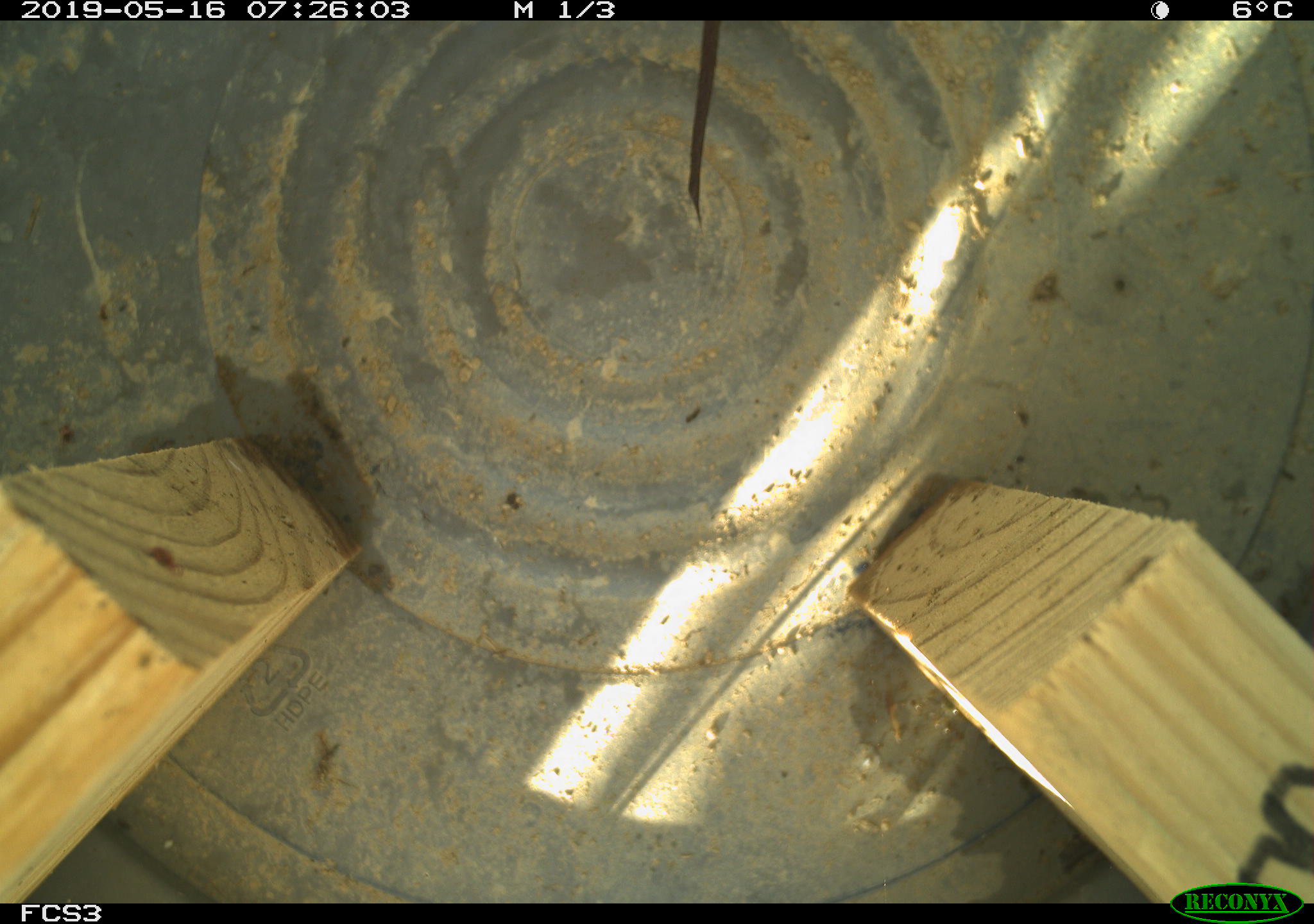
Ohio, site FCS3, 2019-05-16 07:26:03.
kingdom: Animalia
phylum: Chordata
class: Mammalia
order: Rodentia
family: Cricetidae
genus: Microtus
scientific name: Microtus pennsylvanicus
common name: meadow vole